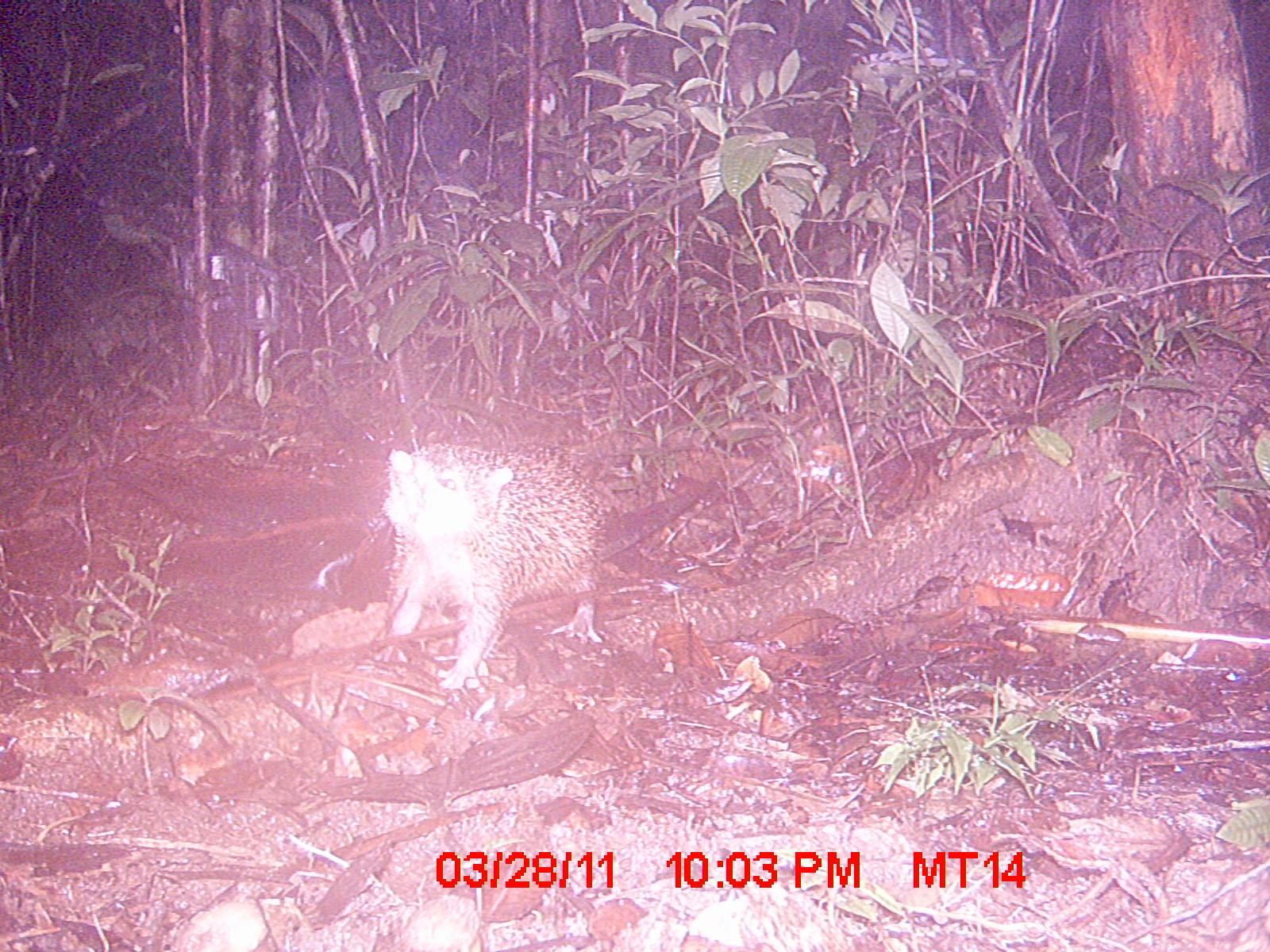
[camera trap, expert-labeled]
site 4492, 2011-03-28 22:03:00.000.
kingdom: Animalia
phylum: Chordata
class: Mammalia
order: Afrosoricida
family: Tenrecidae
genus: Tenrec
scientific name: Tenrec ecaudatus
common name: tailless tenrec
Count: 1.